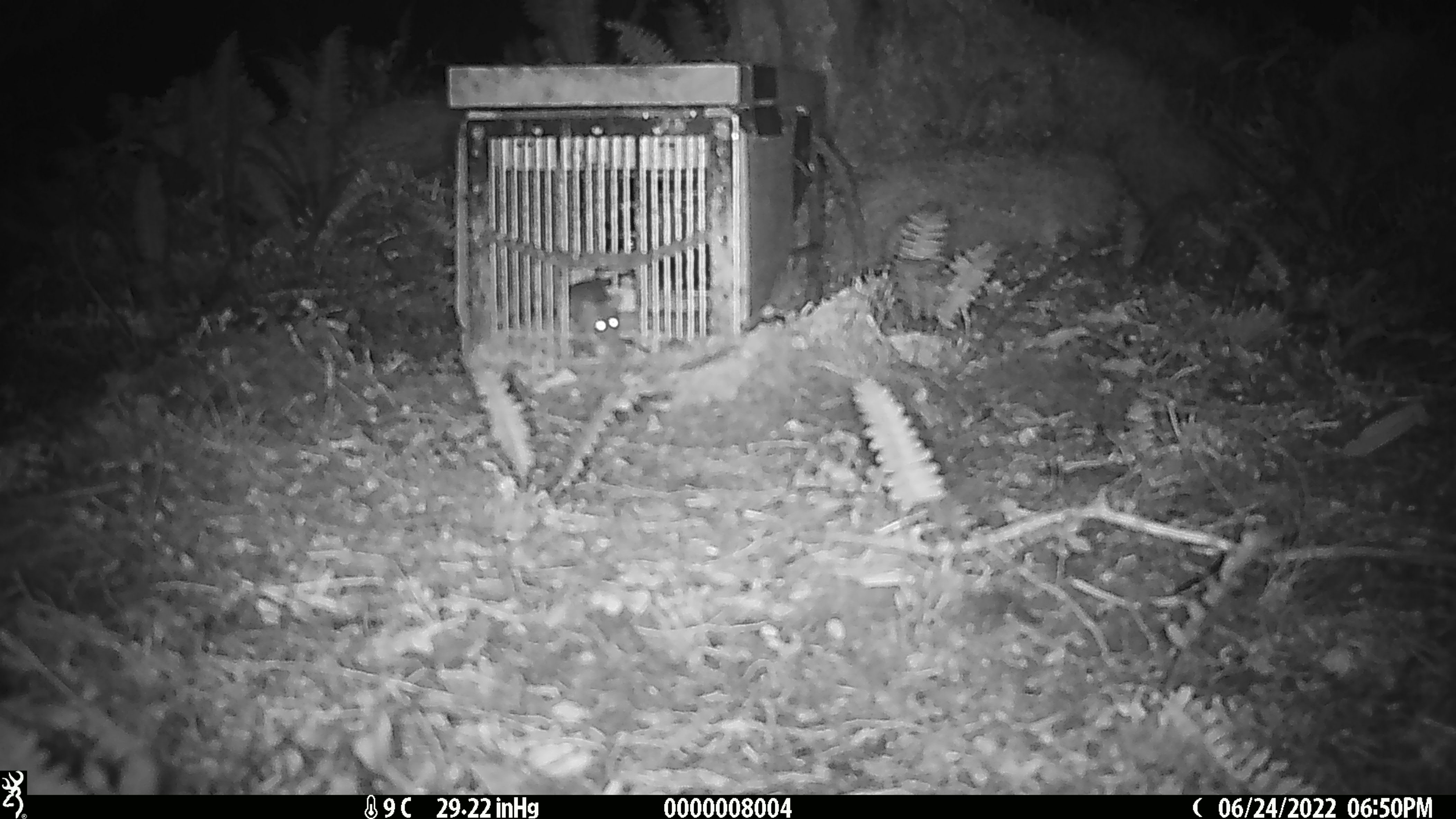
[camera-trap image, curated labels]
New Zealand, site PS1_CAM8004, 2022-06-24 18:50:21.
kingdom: Animalia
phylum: Chordata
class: Mammalia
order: Rodentia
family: Muridae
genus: Mus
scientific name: Mus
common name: mouse